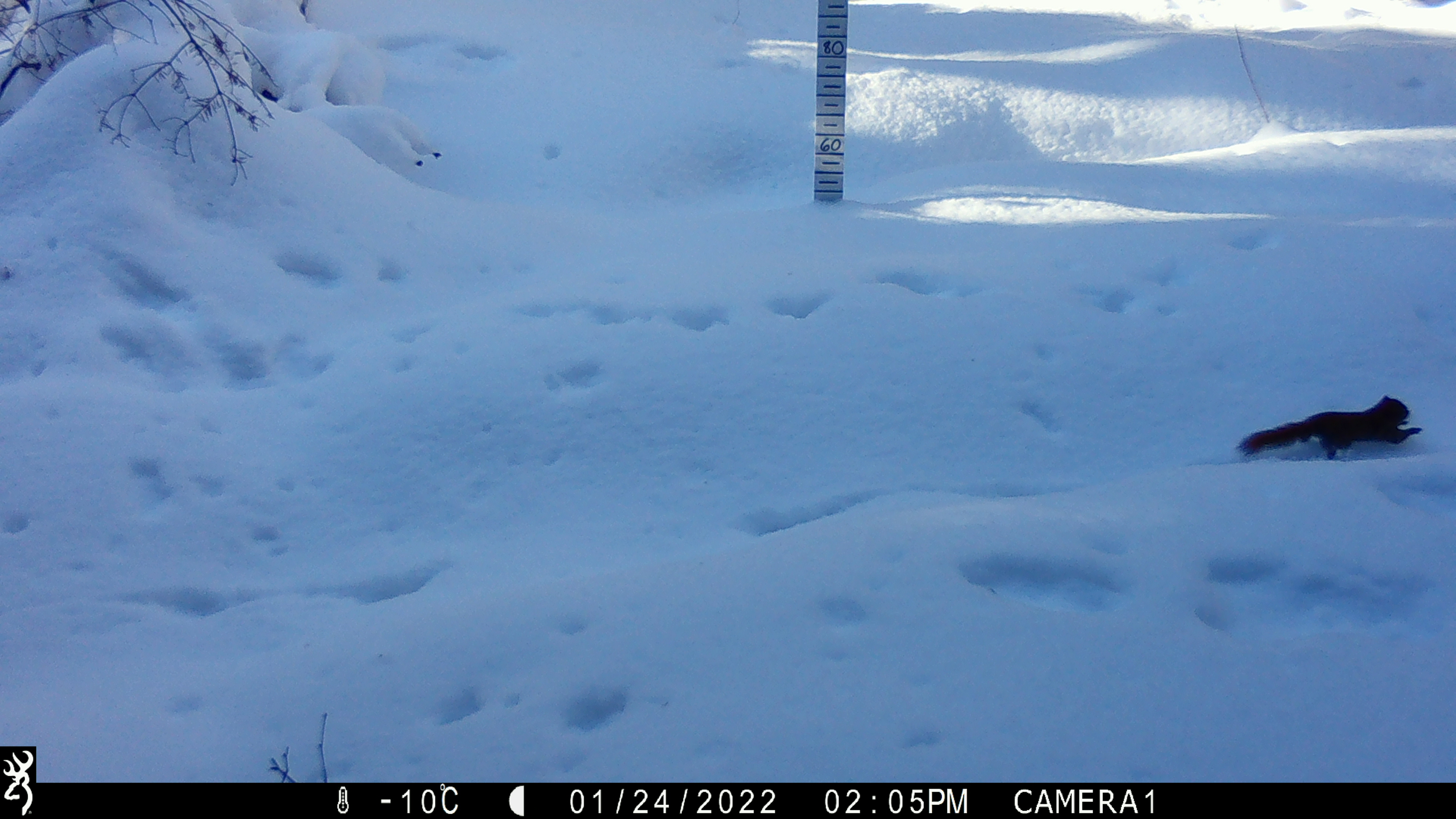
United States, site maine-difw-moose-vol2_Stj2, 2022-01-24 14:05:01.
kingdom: Animalia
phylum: Chordata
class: Mammalia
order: Rodentia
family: Sciuridae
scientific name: Sciuridae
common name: squirrel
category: squirrel sp.